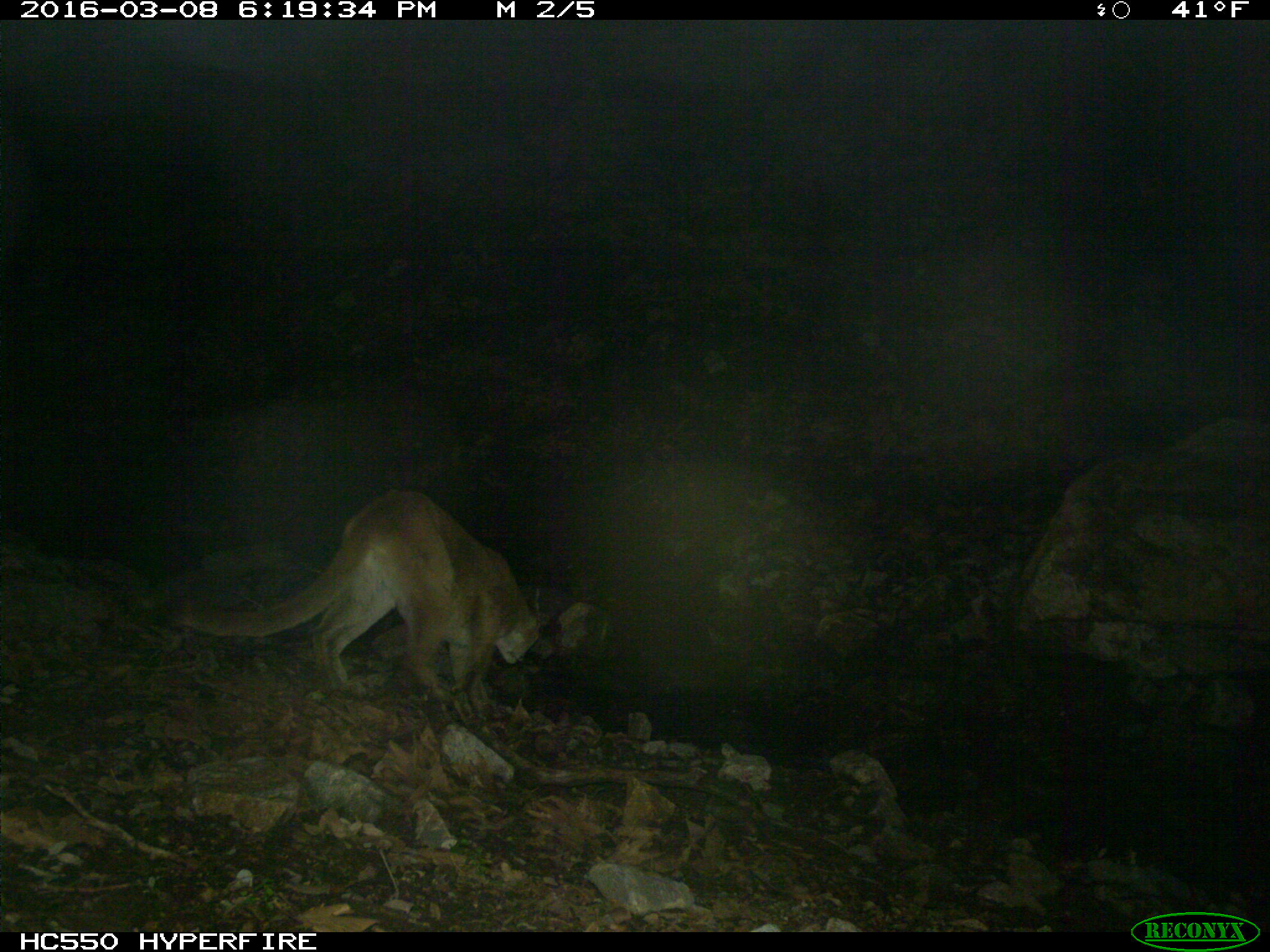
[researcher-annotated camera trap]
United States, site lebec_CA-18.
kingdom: Animalia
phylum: Chordata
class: Mammalia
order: Carnivora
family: Felidae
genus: Puma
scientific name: Puma concolor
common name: mountain lion